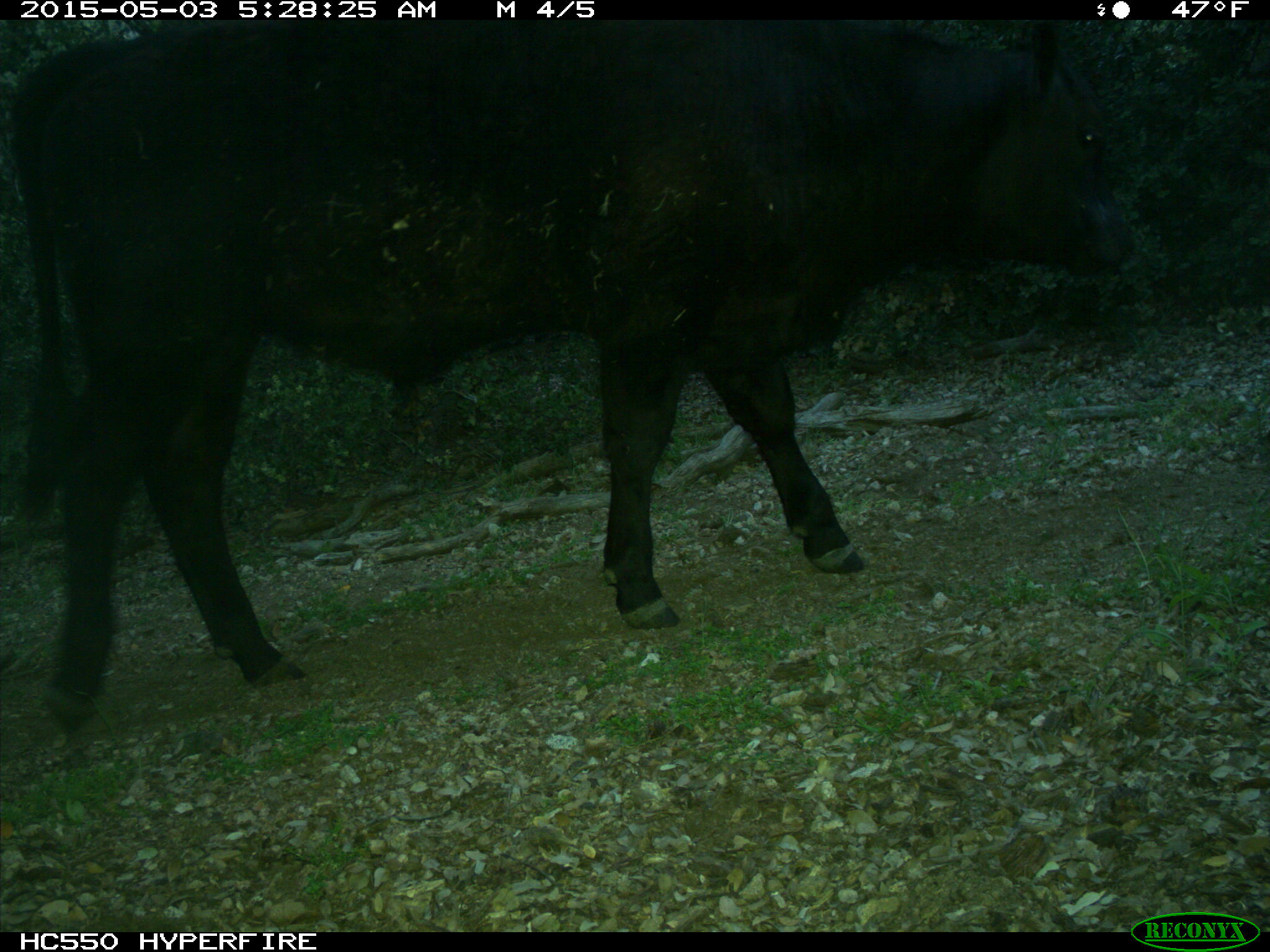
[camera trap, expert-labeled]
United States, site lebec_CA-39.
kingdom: Animalia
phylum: Chordata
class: Mammalia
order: Artiodactyla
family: Bovidae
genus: Bos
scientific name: Bos taurus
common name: domestic cow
Bos taurus (domestic cow).